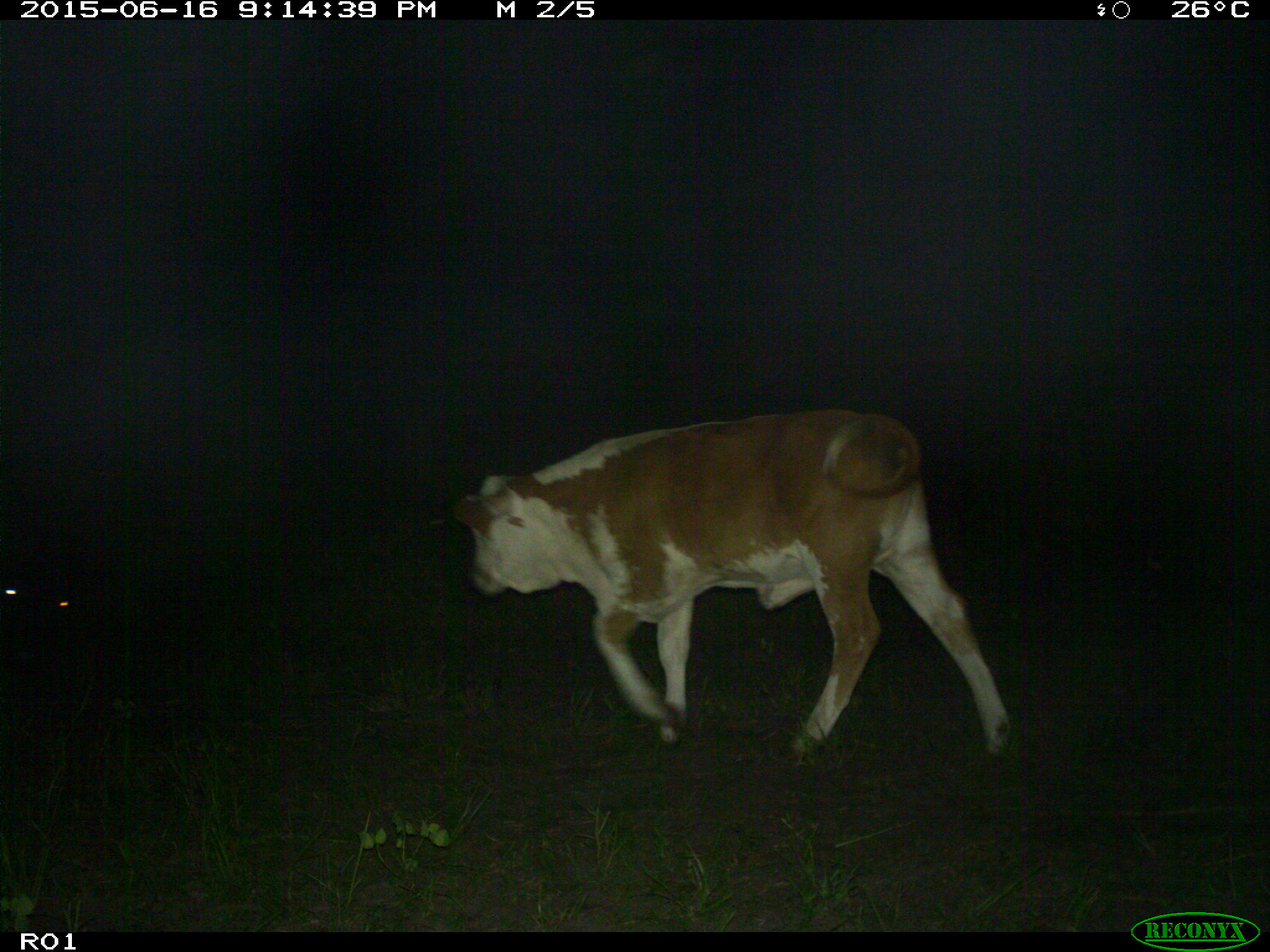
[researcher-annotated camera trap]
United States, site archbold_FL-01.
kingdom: Animalia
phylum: Chordata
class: Mammalia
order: Artiodactyla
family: Bovidae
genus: Bos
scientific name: Bos taurus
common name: domestic cow